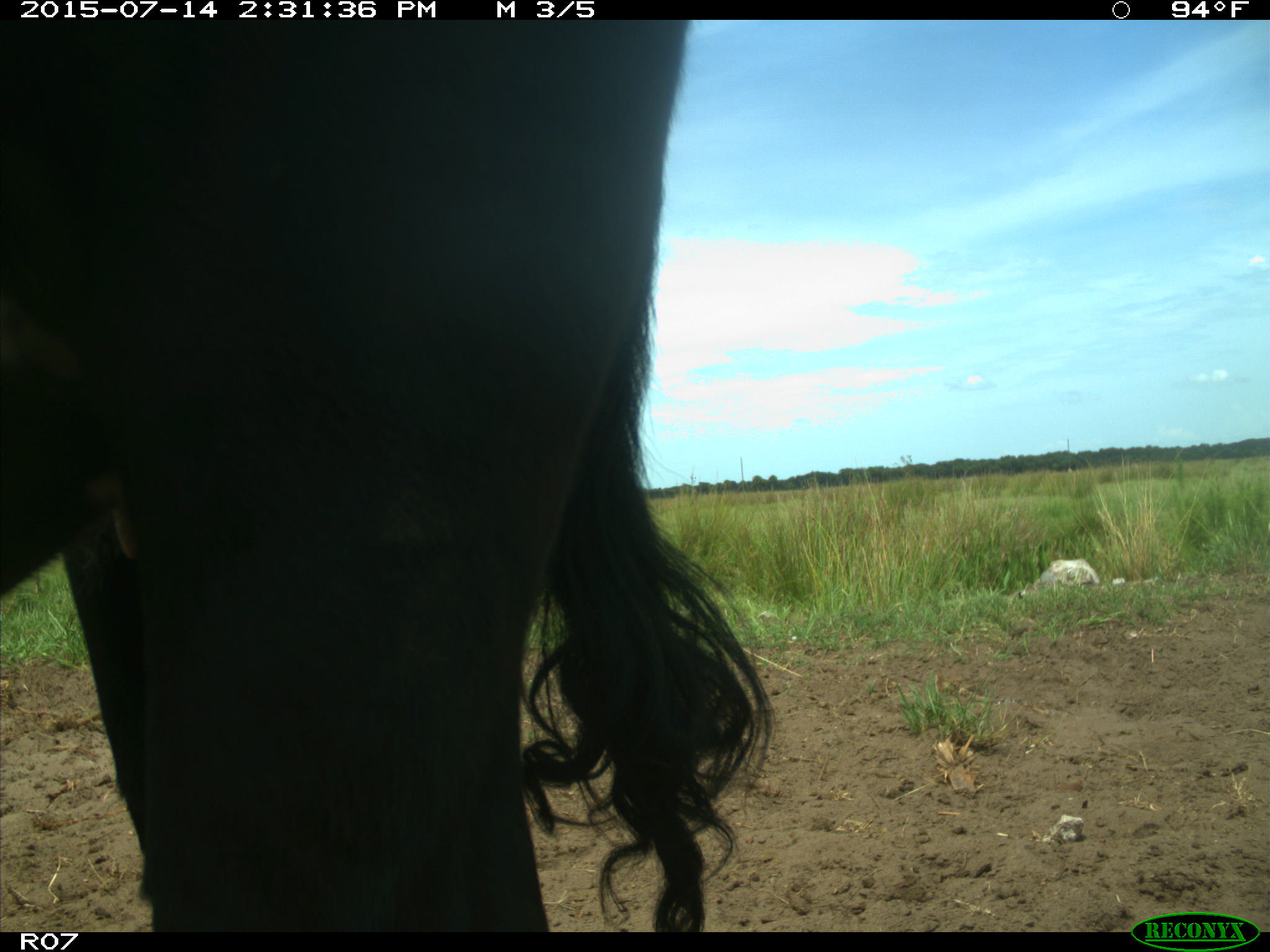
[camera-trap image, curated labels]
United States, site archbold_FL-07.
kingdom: Animalia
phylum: Chordata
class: Mammalia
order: Artiodactyla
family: Bovidae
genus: Bos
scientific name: Bos taurus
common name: domestic cow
Bos taurus (domestic cow).